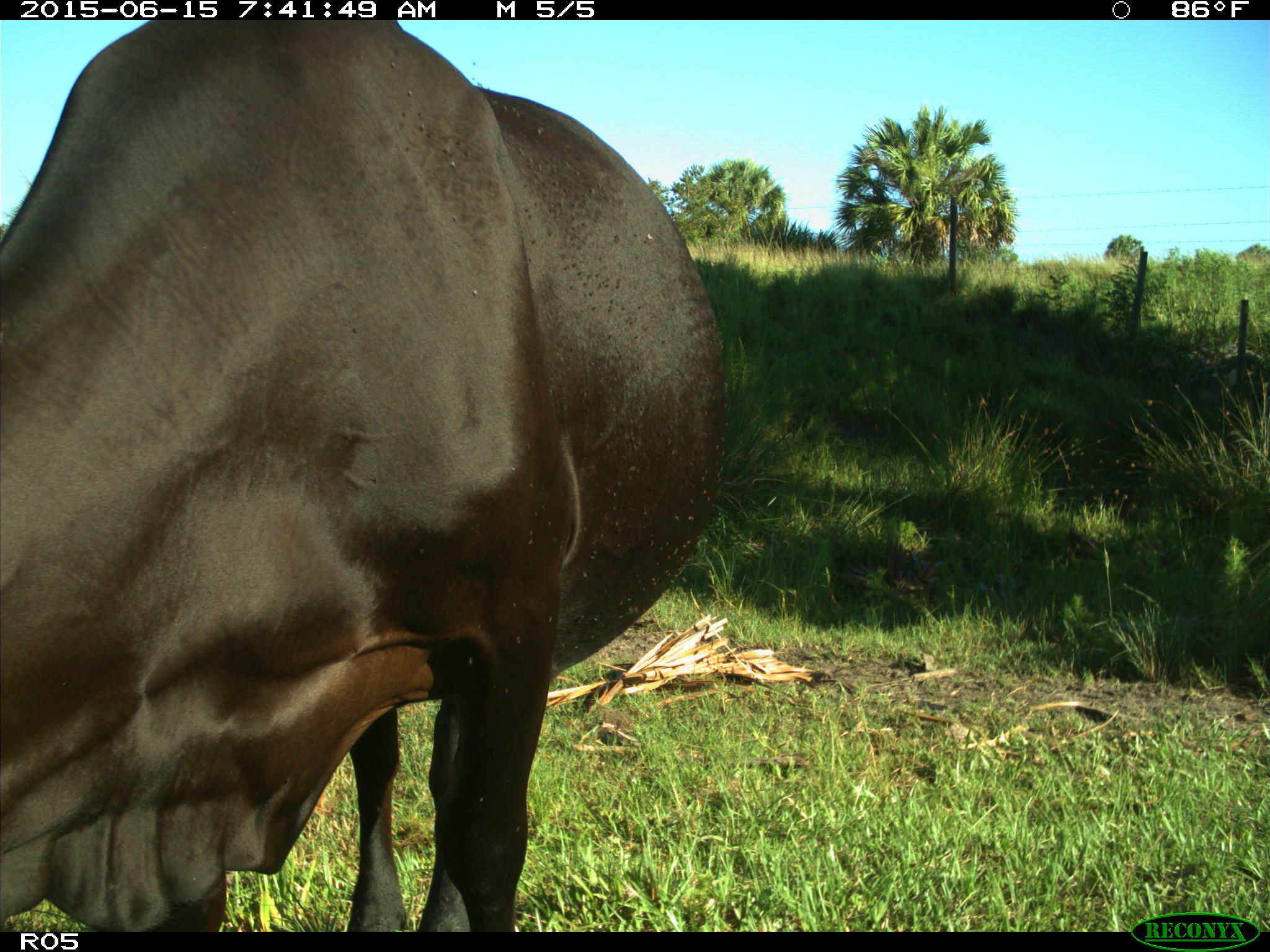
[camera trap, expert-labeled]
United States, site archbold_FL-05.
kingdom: Animalia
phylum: Chordata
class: Mammalia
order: Artiodactyla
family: Bovidae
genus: Bos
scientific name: Bos taurus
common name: domestic cow